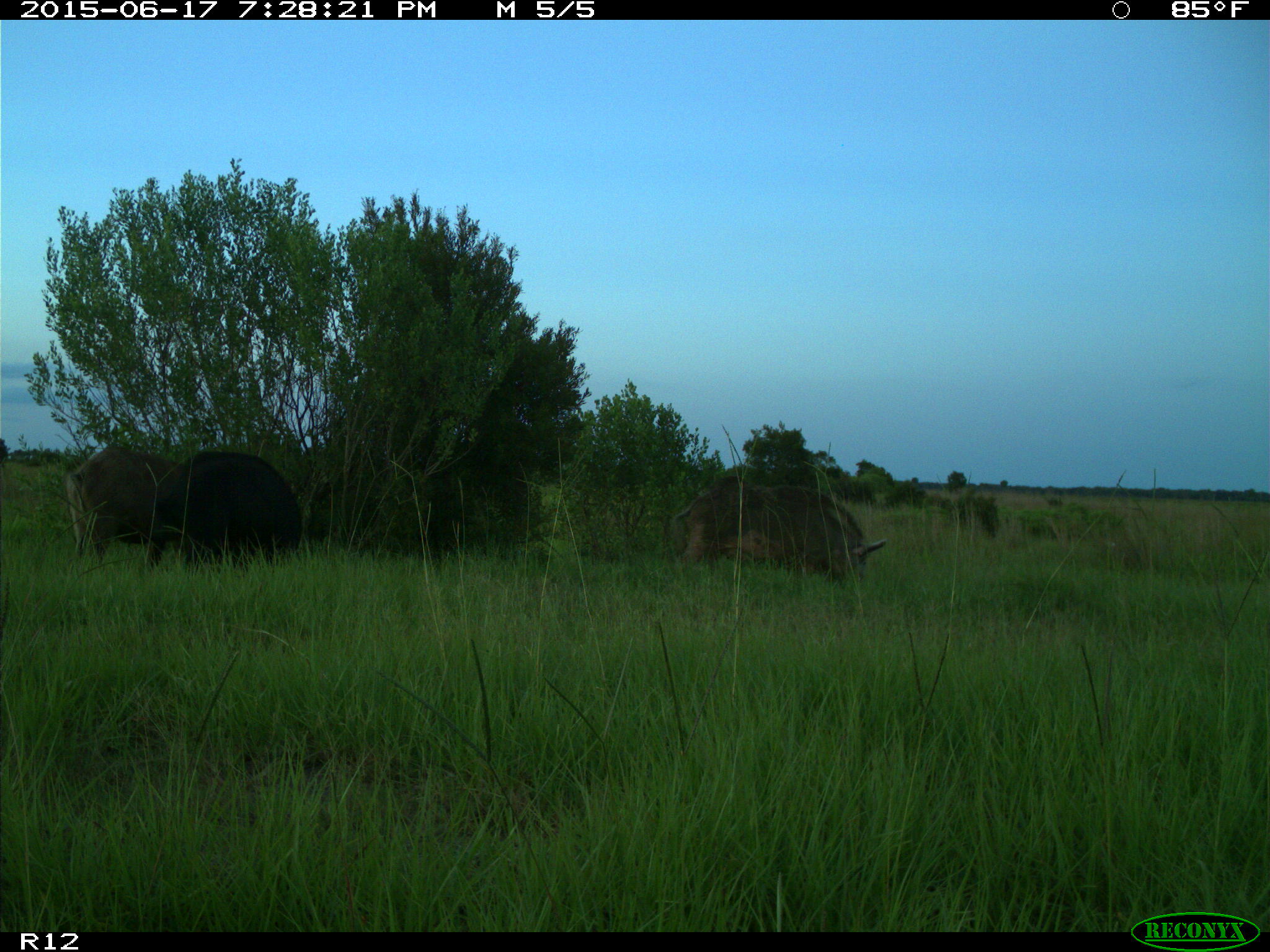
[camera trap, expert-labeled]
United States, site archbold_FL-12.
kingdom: Animalia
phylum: Chordata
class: Mammalia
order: Artiodactyla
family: Suidae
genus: Sus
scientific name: Sus scrofa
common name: wild boar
Sus scrofa (wild boar).